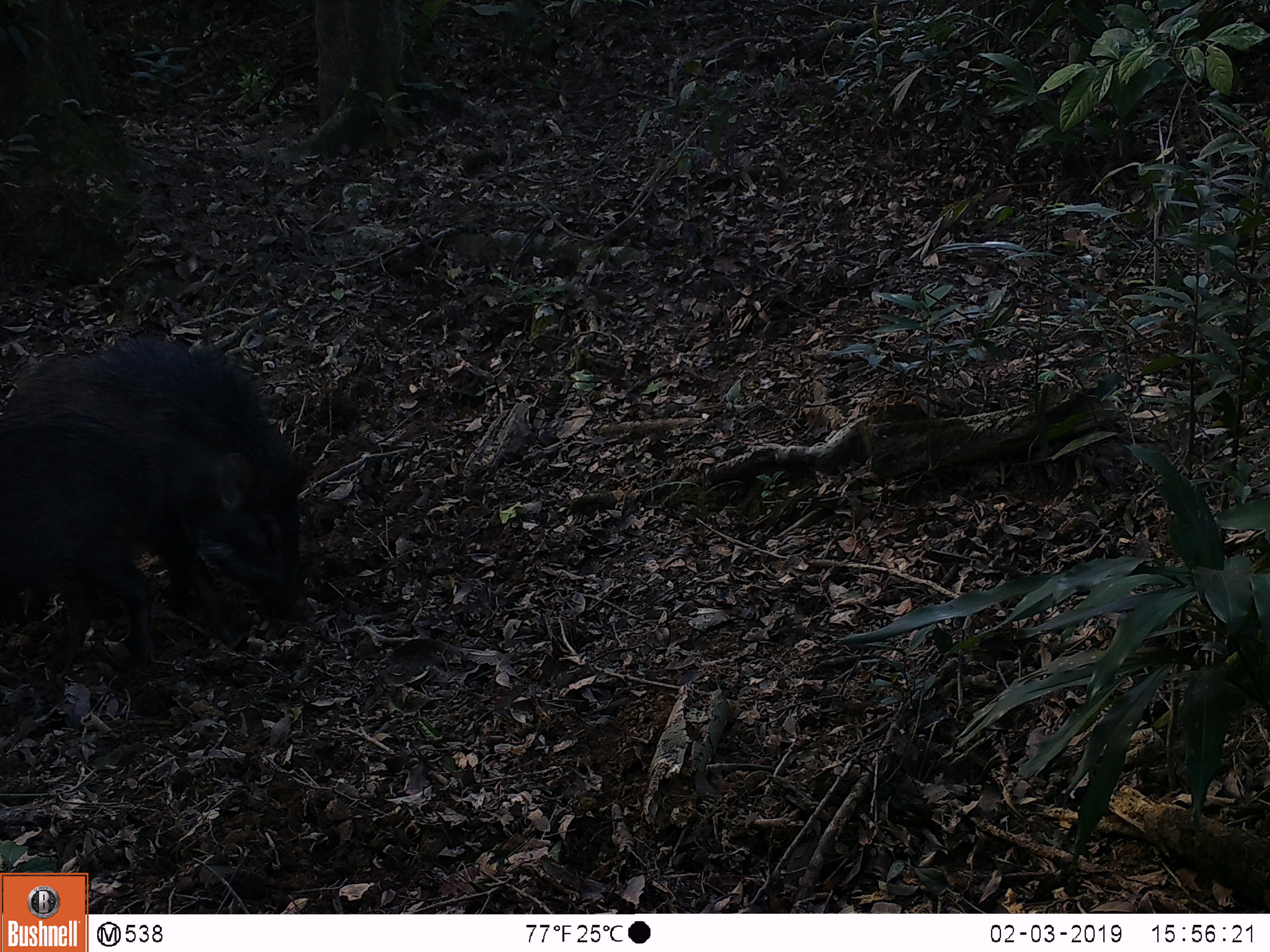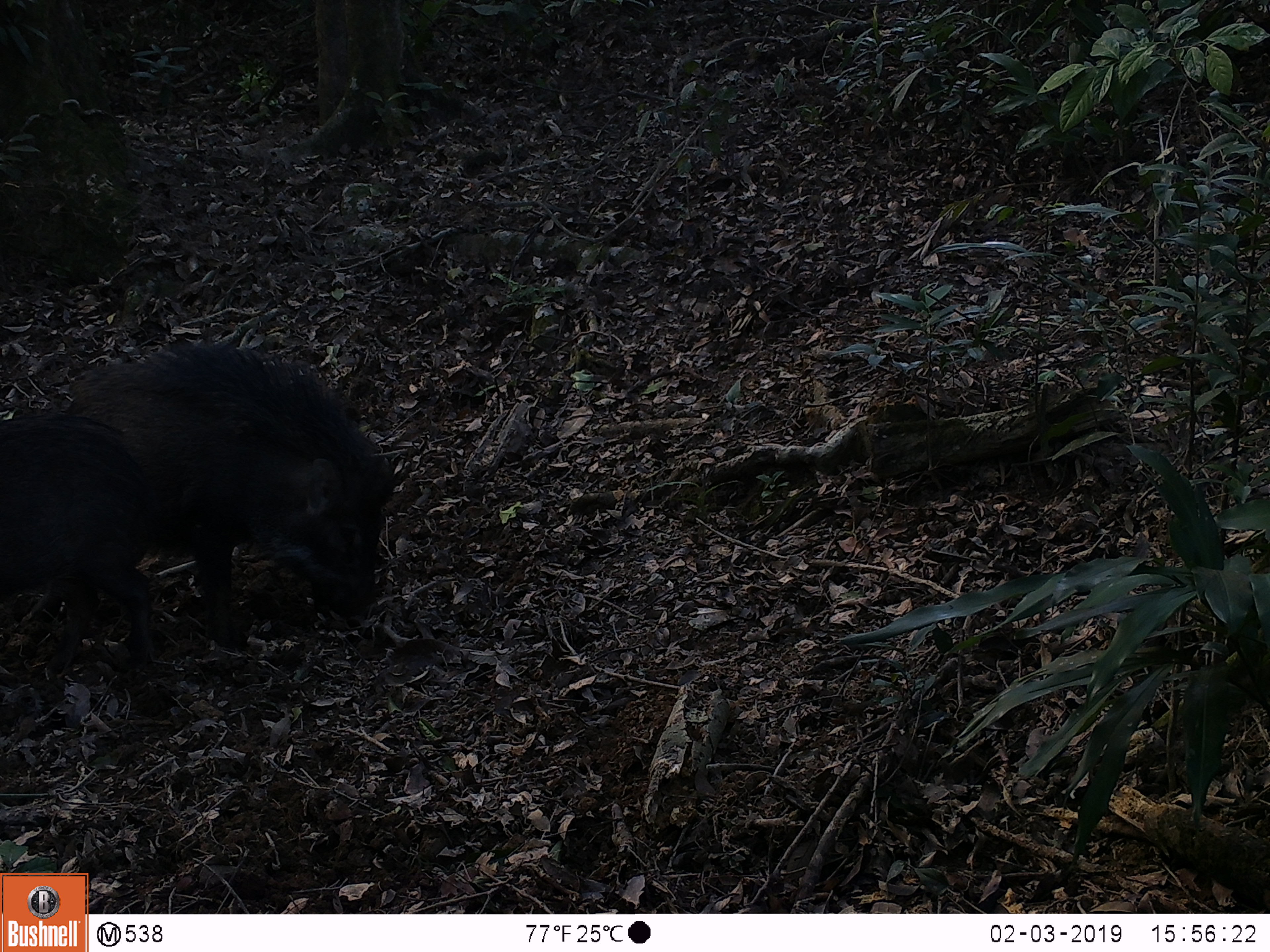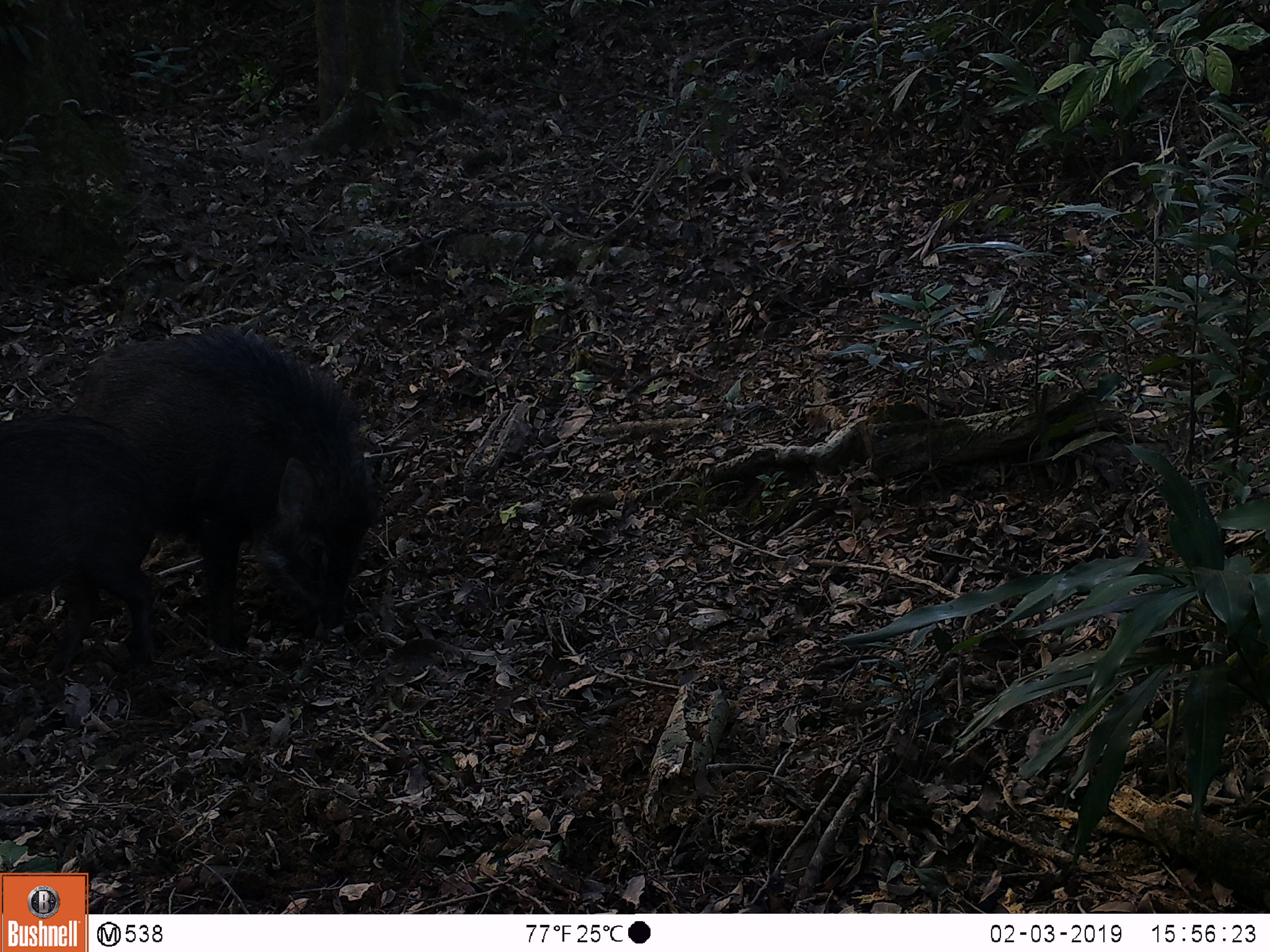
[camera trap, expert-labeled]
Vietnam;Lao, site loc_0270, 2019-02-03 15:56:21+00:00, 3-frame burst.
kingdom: Animalia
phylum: Chordata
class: Mammalia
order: Artiodactyla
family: Suidae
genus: Sus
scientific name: Sus scrofa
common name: eurasian wild pig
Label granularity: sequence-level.